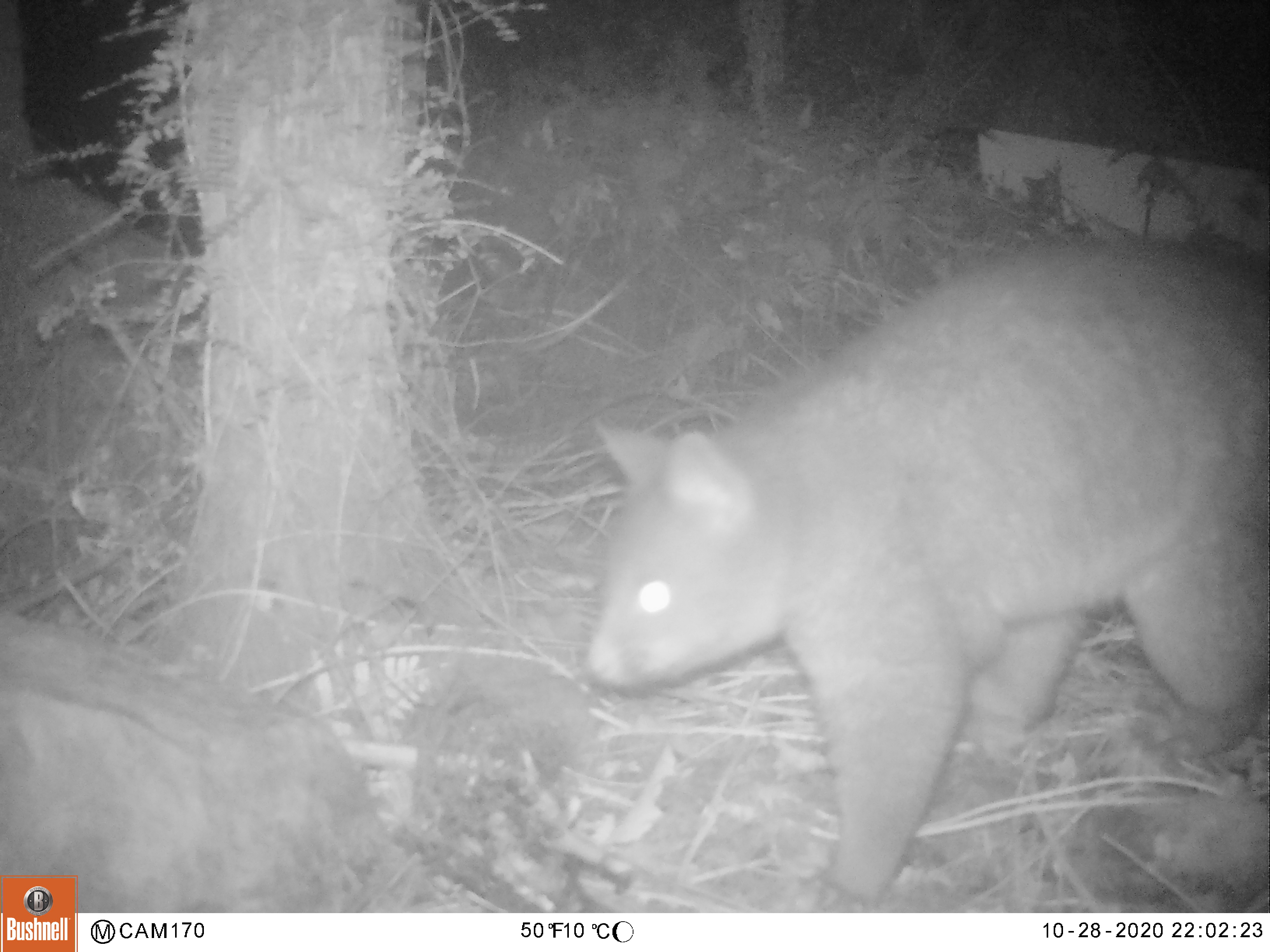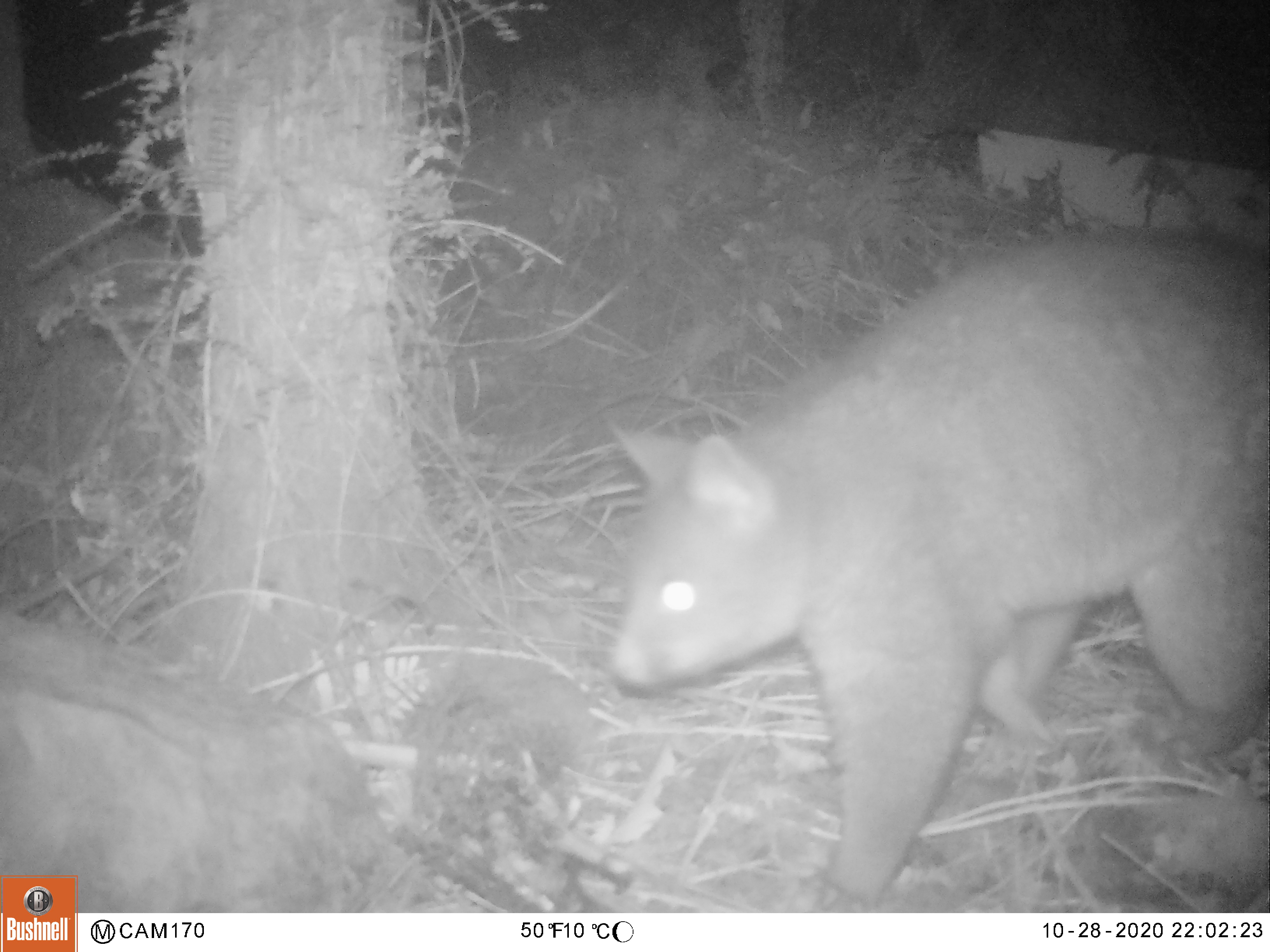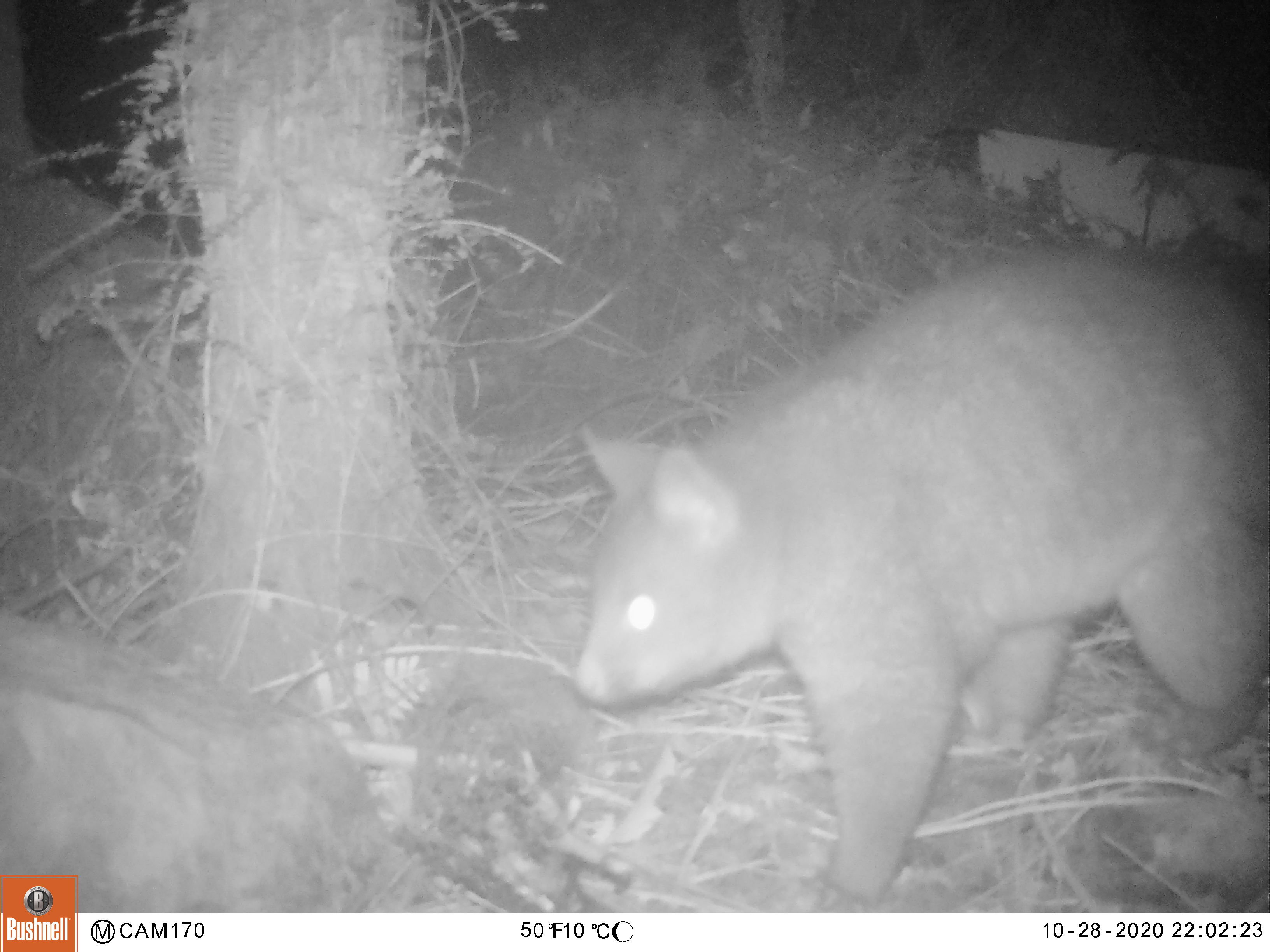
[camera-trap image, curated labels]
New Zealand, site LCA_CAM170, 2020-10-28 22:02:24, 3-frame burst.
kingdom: Animalia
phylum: Chordata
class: Mammalia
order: Diprotodontia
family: Phalangeridae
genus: Trichosurus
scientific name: Trichosurus vulpecula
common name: common brushtail possum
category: possum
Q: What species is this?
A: Possum (common brushtail possum) (Trichosurus vulpecula).